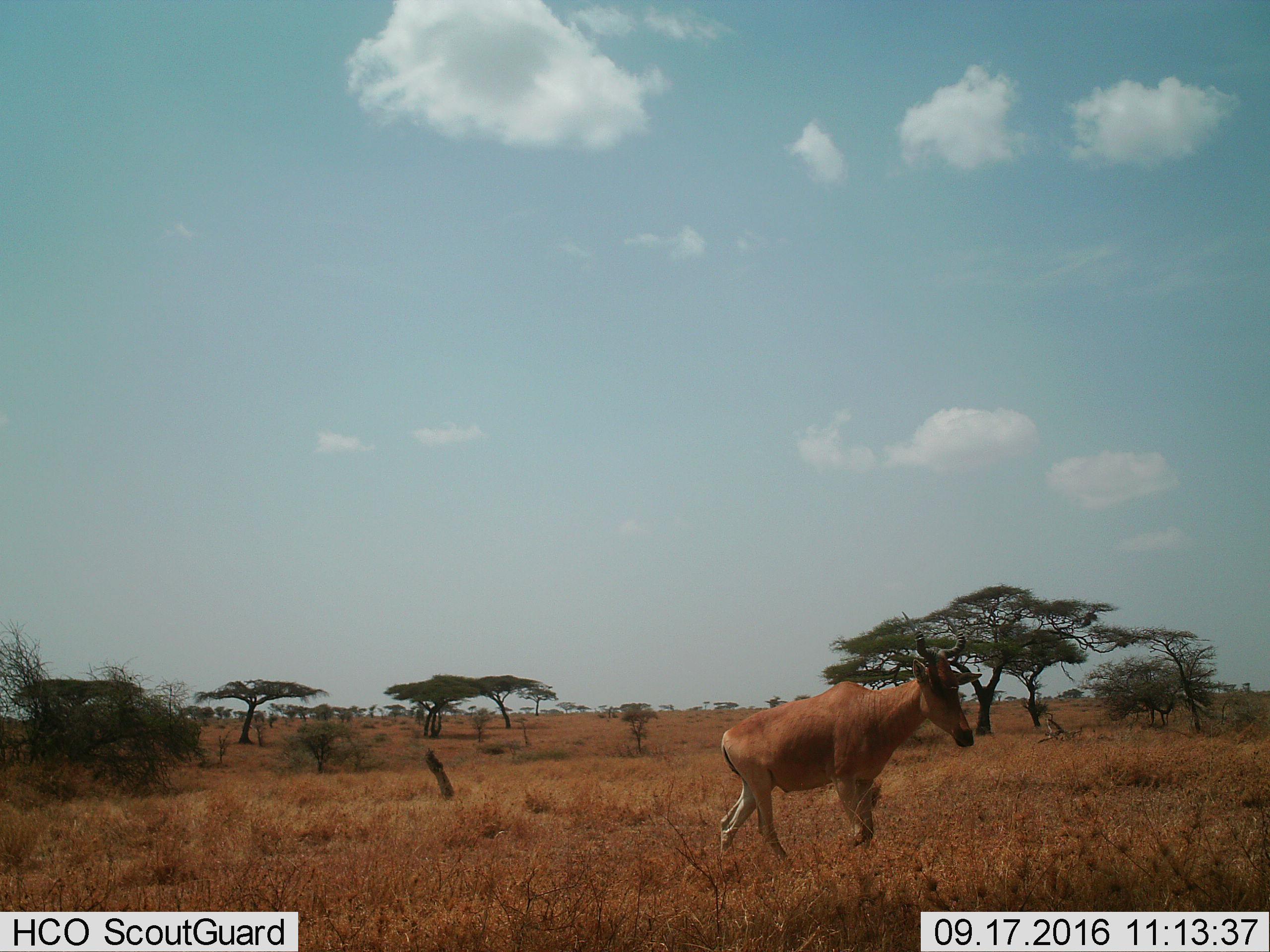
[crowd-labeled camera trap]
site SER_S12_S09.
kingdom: Animalia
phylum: Chordata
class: Mammalia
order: Artiodactyla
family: Bovidae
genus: Alcelaphus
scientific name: Alcelaphus buselaphus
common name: hartebeest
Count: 1.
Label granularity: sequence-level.